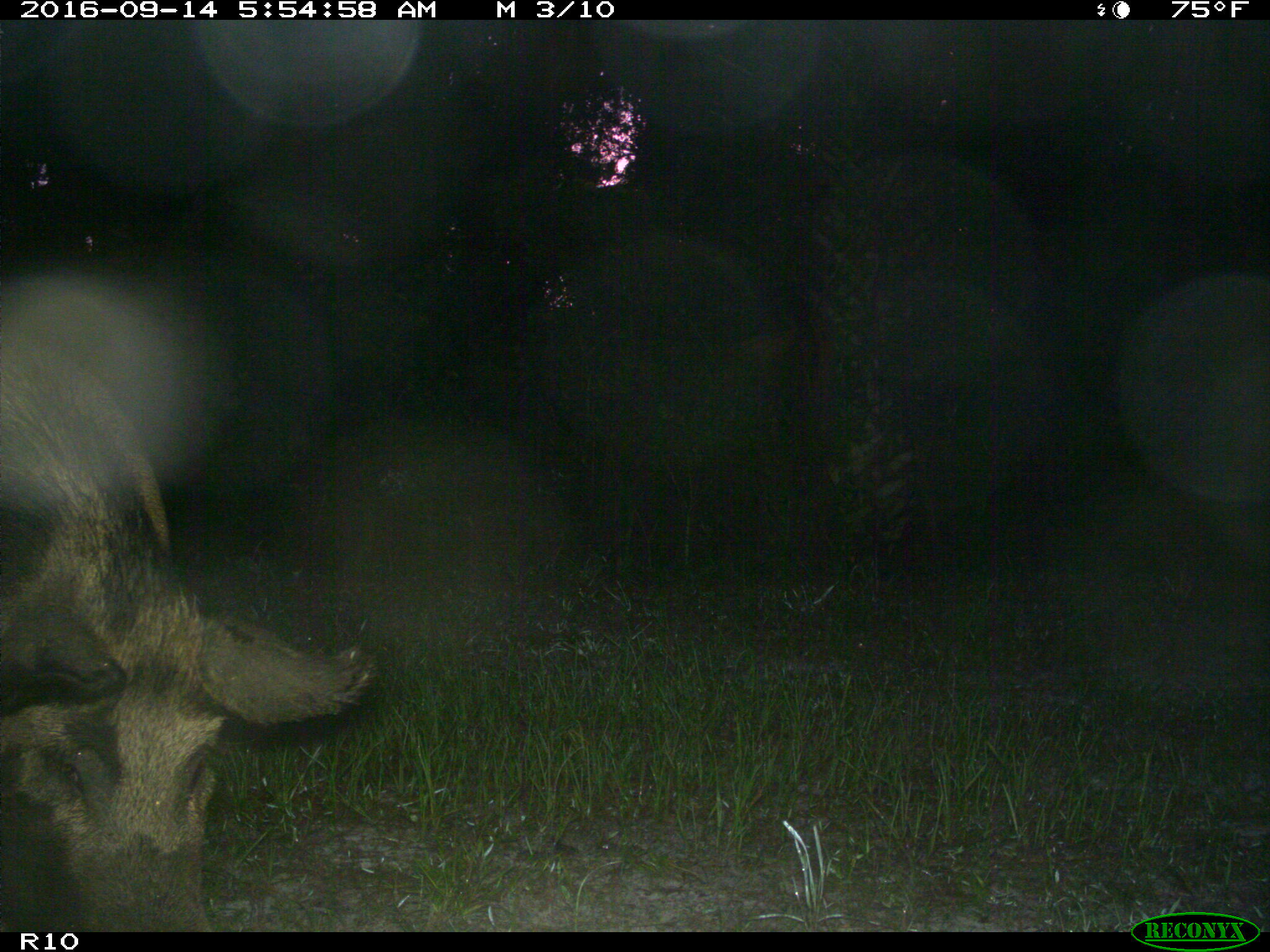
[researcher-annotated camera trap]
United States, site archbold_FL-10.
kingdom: Animalia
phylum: Chordata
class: Mammalia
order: Artiodactyla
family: Suidae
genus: Sus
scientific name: Sus scrofa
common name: wild boar